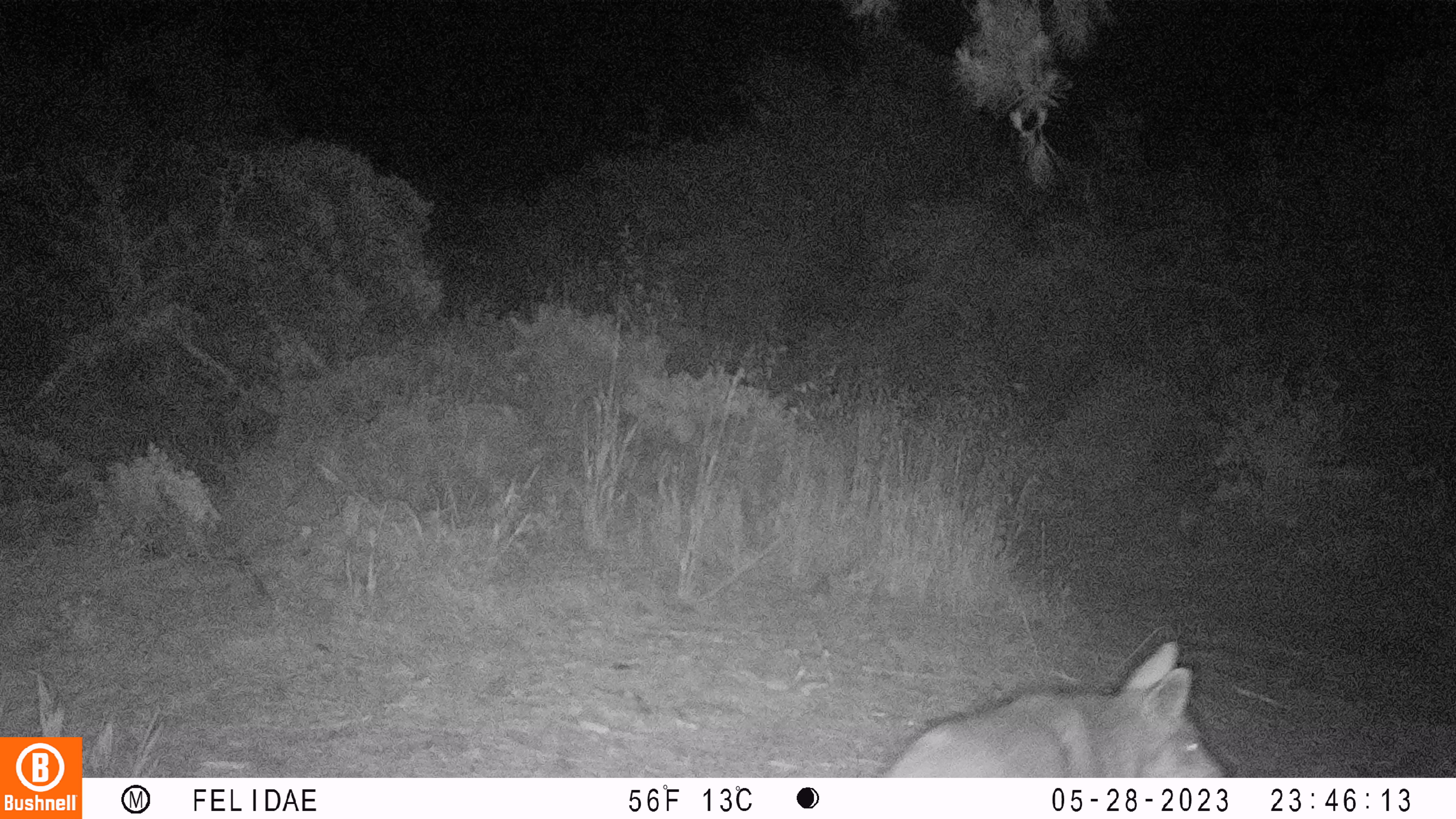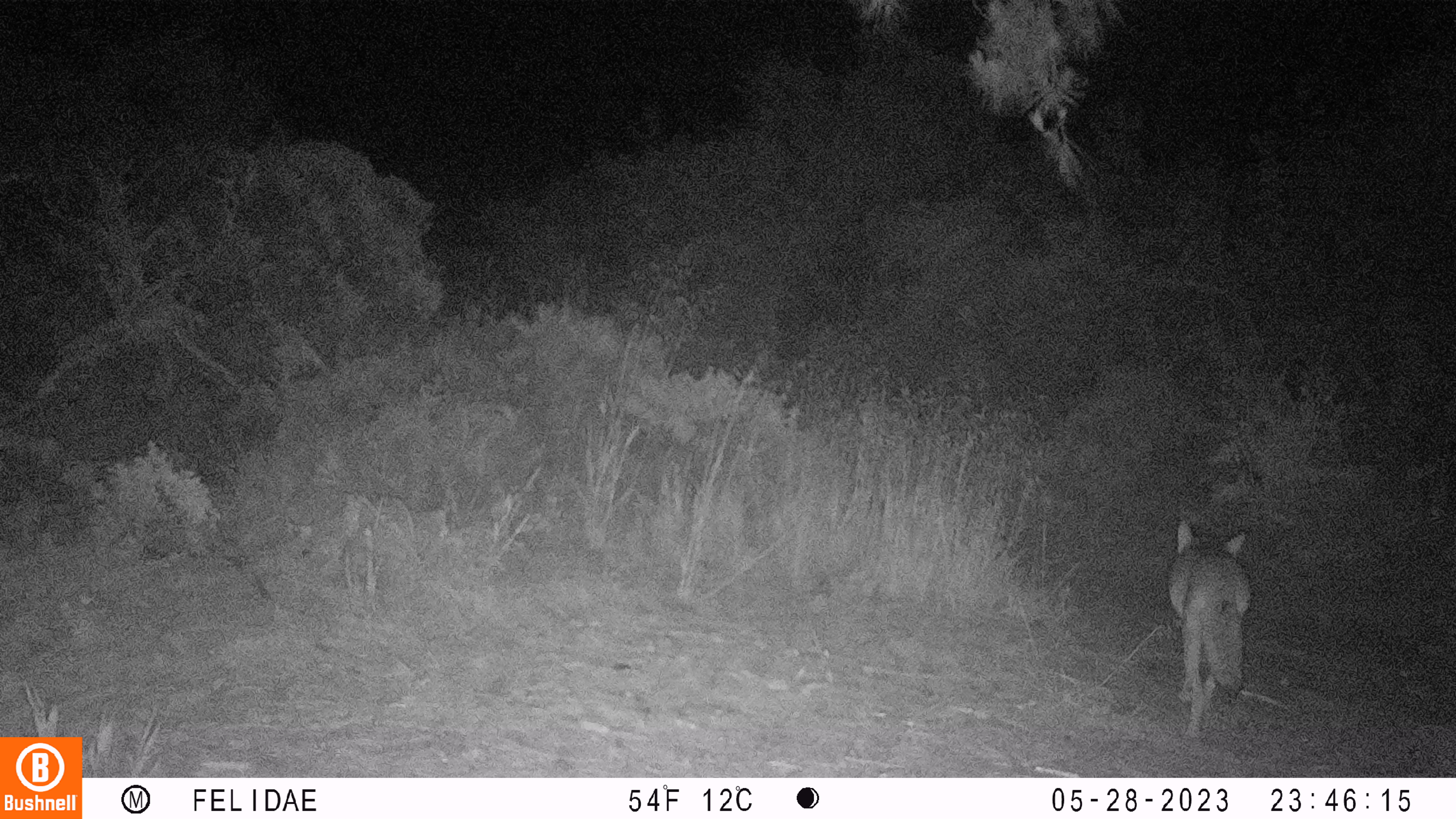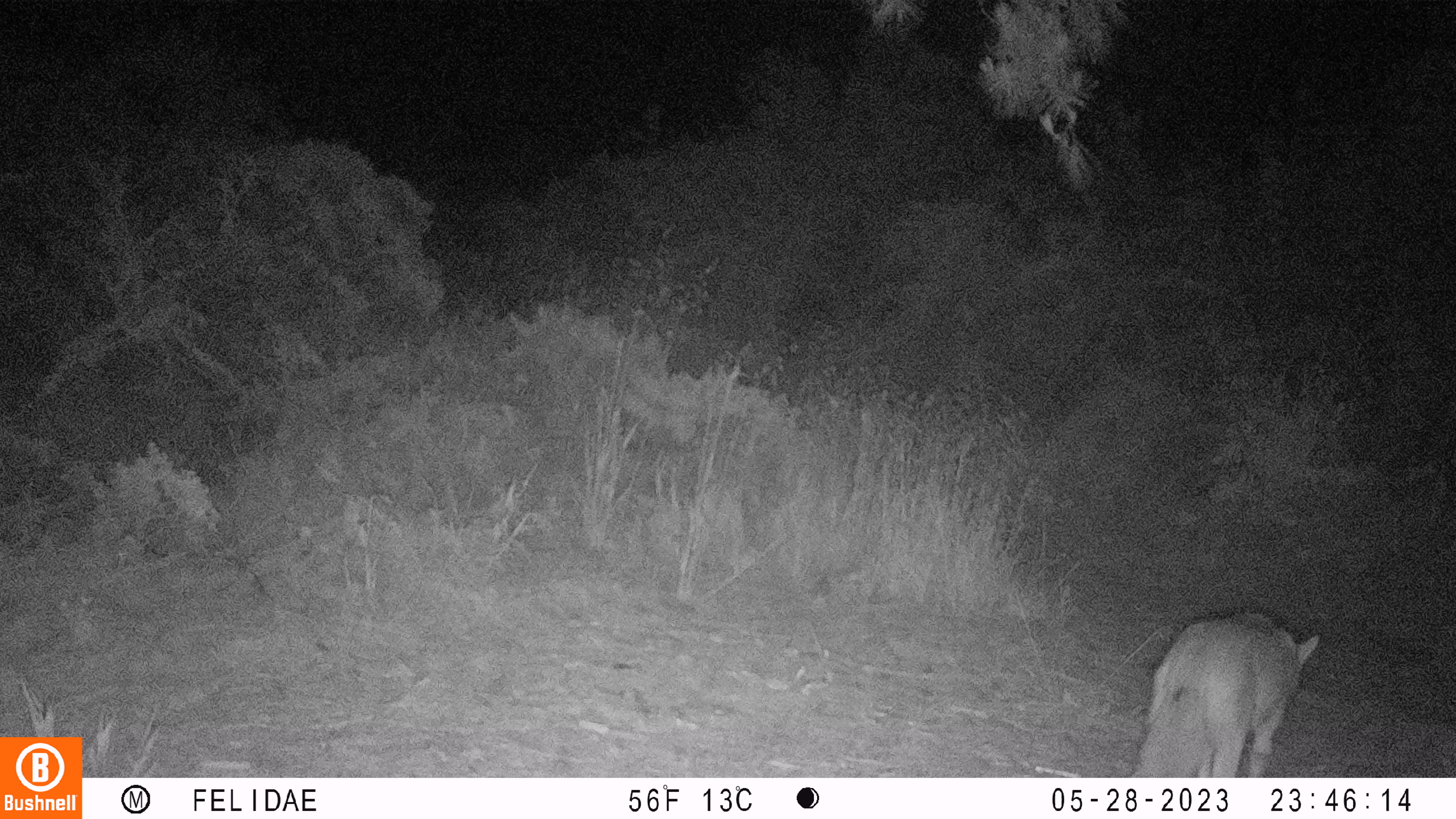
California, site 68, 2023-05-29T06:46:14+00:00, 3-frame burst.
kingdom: Animalia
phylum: Chordata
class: Mammalia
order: Carnivora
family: Canidae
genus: Canis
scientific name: Canis latrans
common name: coyote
Coyote (Canis latrans).